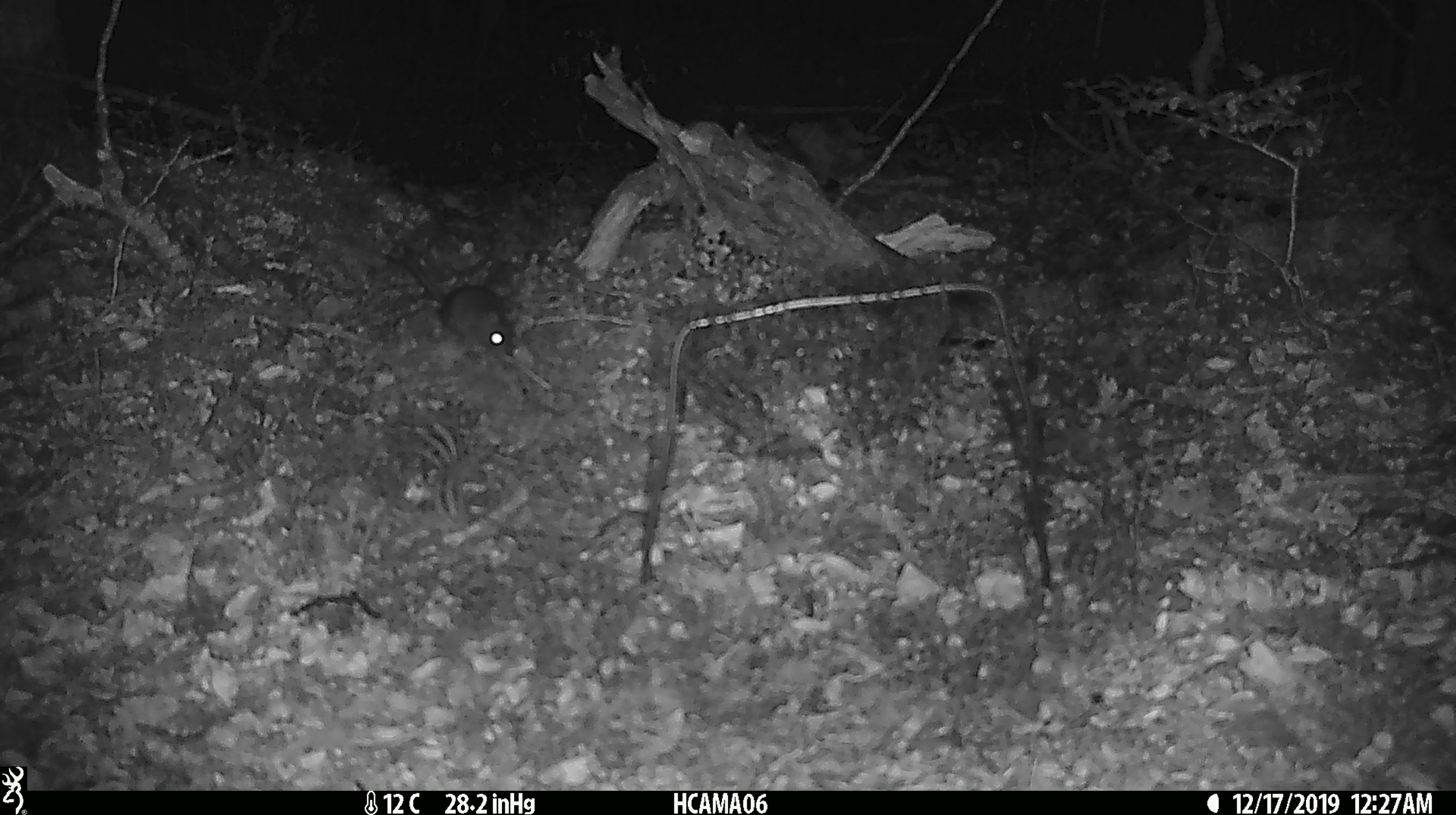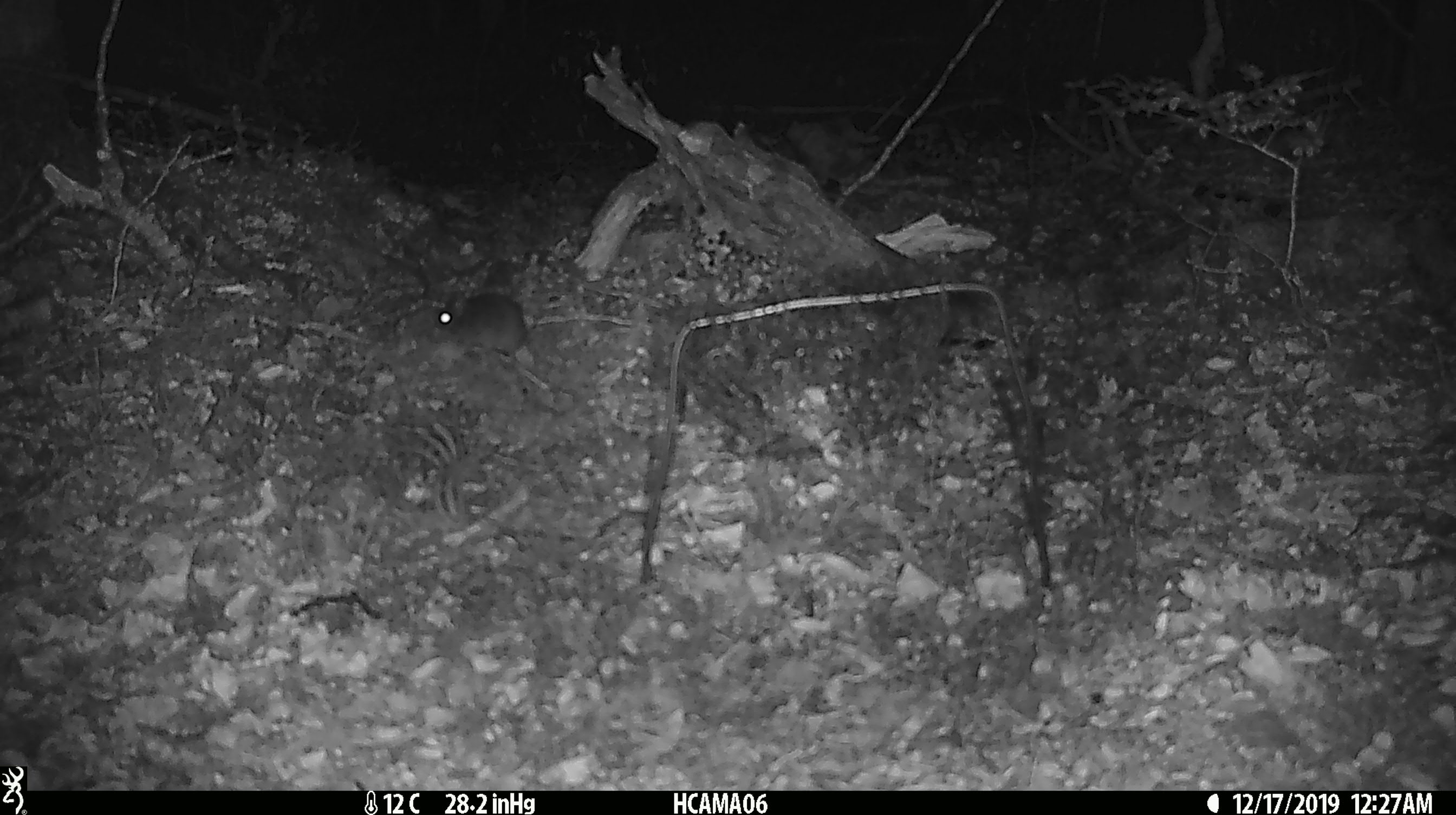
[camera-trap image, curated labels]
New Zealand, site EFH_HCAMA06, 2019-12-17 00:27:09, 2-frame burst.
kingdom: Animalia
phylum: Chordata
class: Mammalia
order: Rodentia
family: Muridae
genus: Mus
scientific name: Mus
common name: mouse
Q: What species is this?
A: Mouse (Mus).